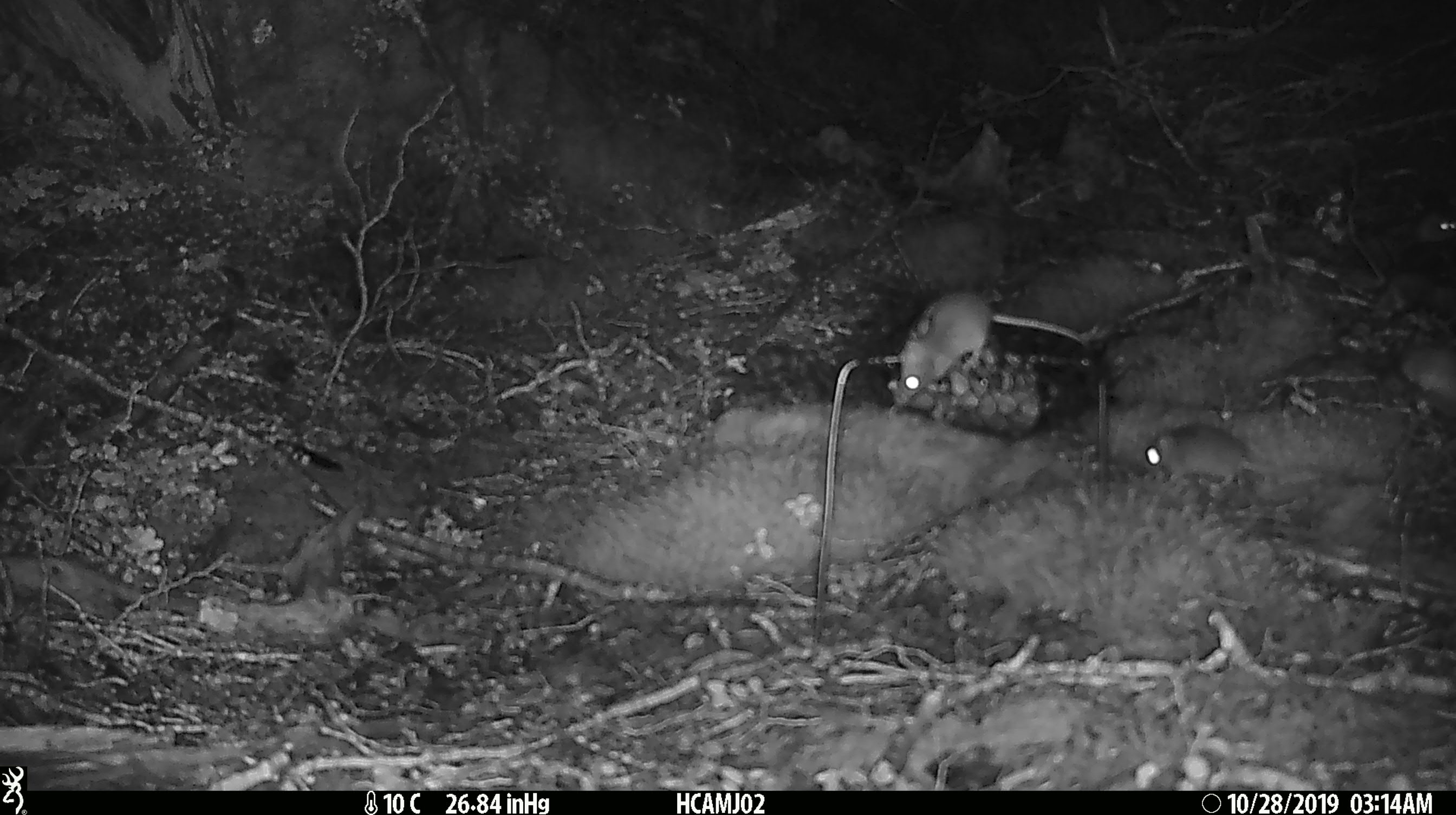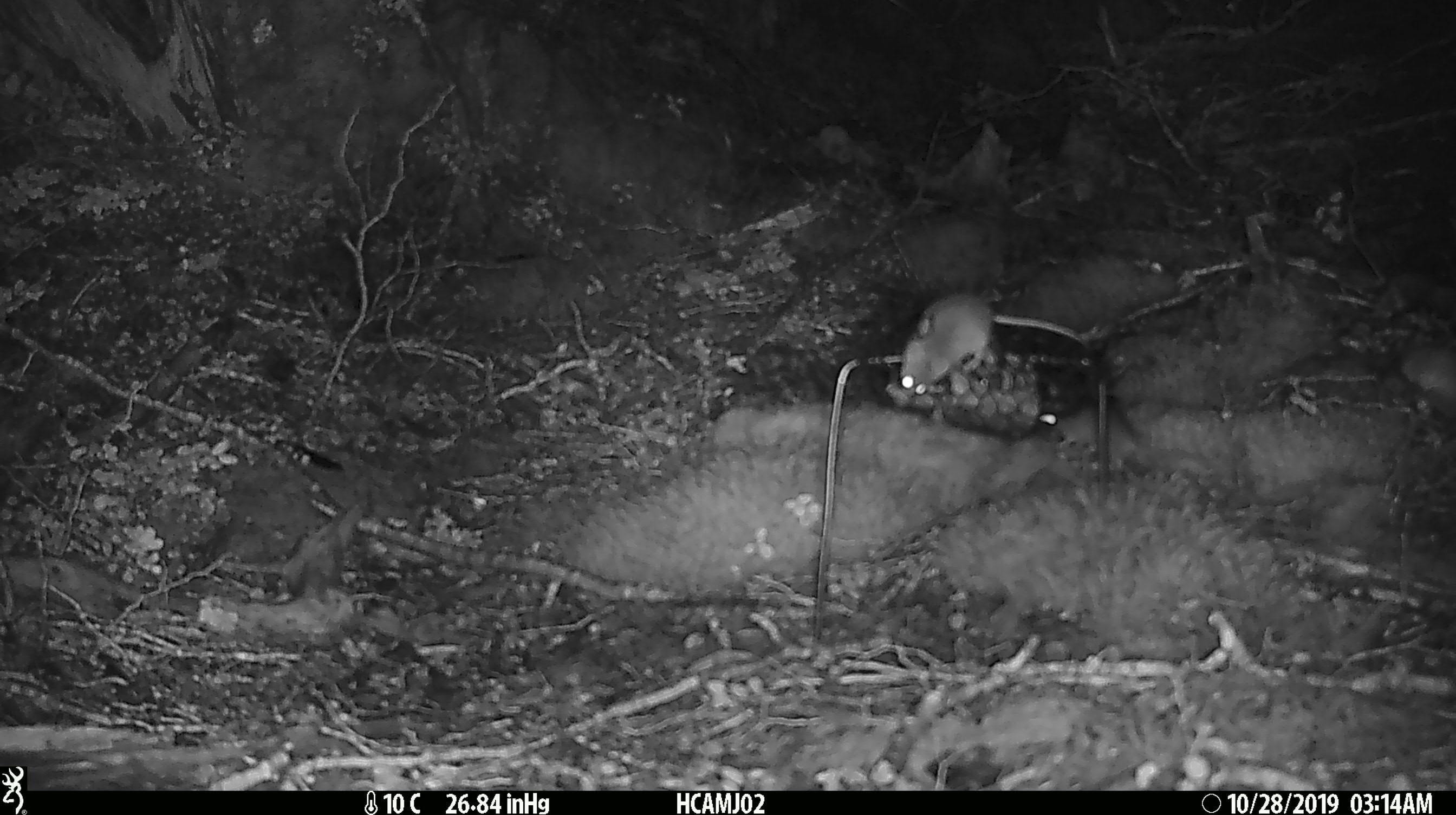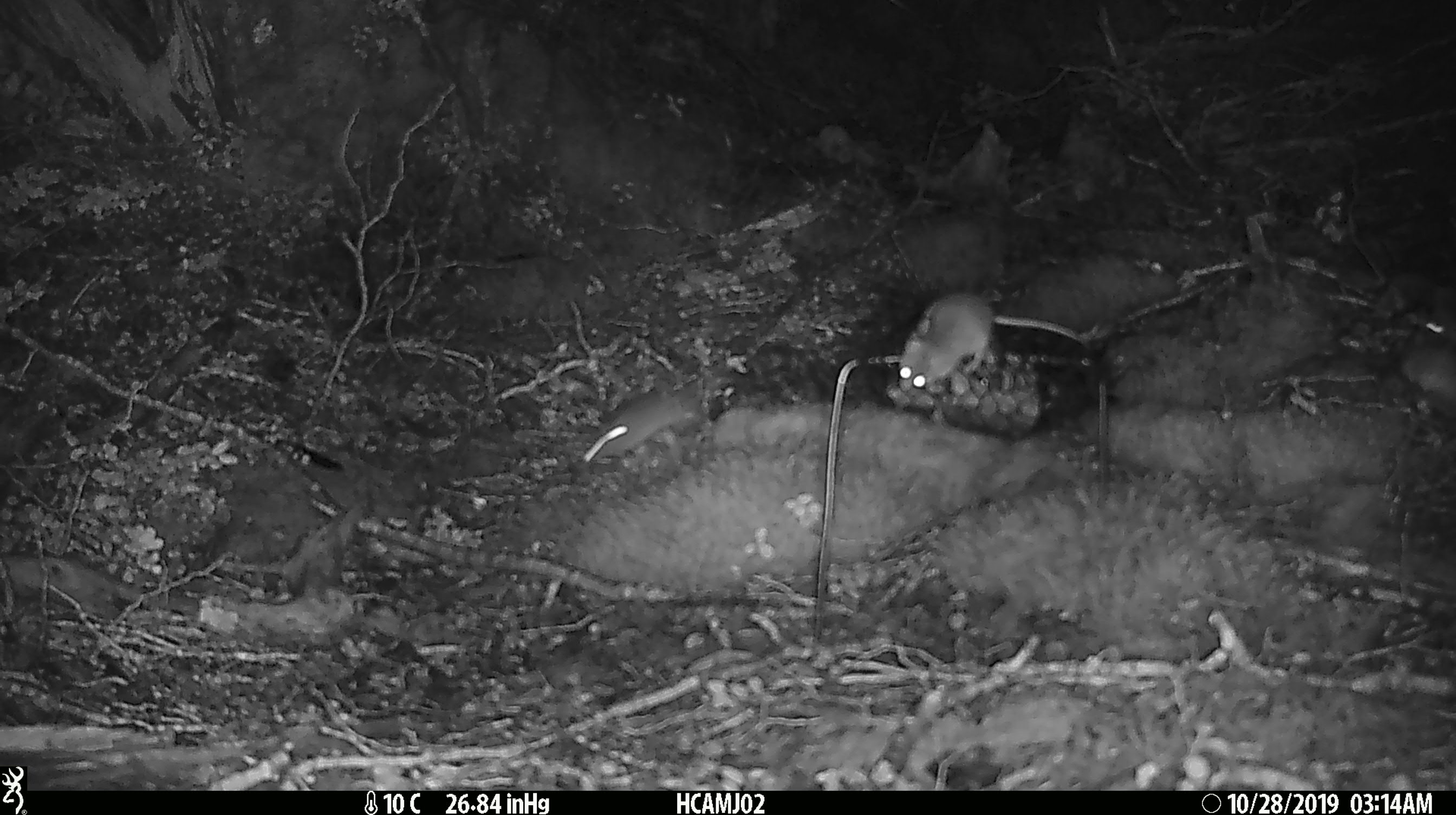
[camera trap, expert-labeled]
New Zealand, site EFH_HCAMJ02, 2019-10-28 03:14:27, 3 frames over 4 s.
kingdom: Animalia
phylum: Chordata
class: Mammalia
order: Rodentia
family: Muridae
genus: Mus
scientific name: Mus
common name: mouse